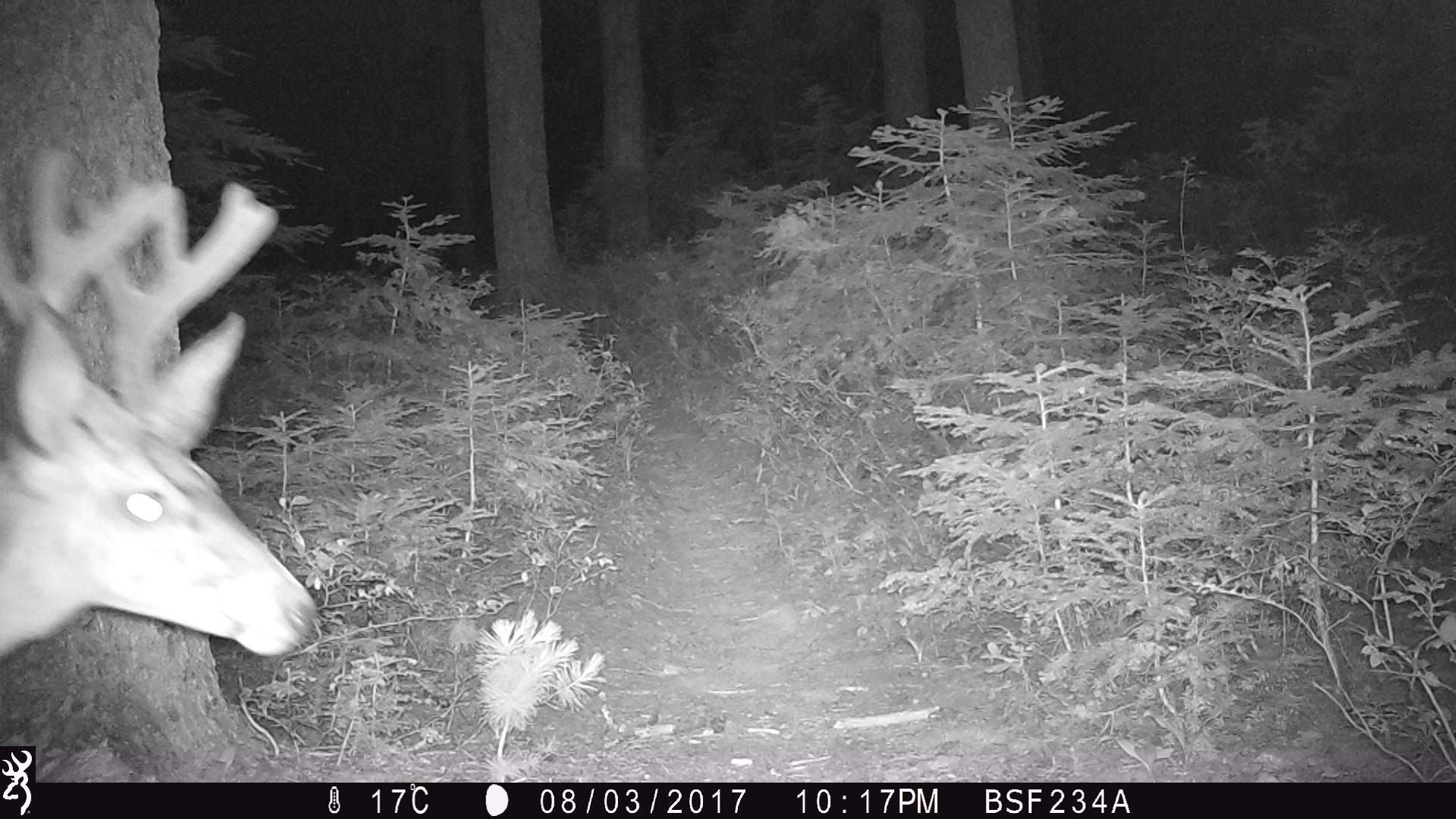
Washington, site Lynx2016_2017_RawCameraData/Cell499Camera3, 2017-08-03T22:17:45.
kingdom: Animalia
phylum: Chordata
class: Mammalia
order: Artiodactyla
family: Cervidae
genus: Odocoileus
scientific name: Odocoileus hemionus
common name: mule deer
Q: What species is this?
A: Odocoileus hemionus (mule deer).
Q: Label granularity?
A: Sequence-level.